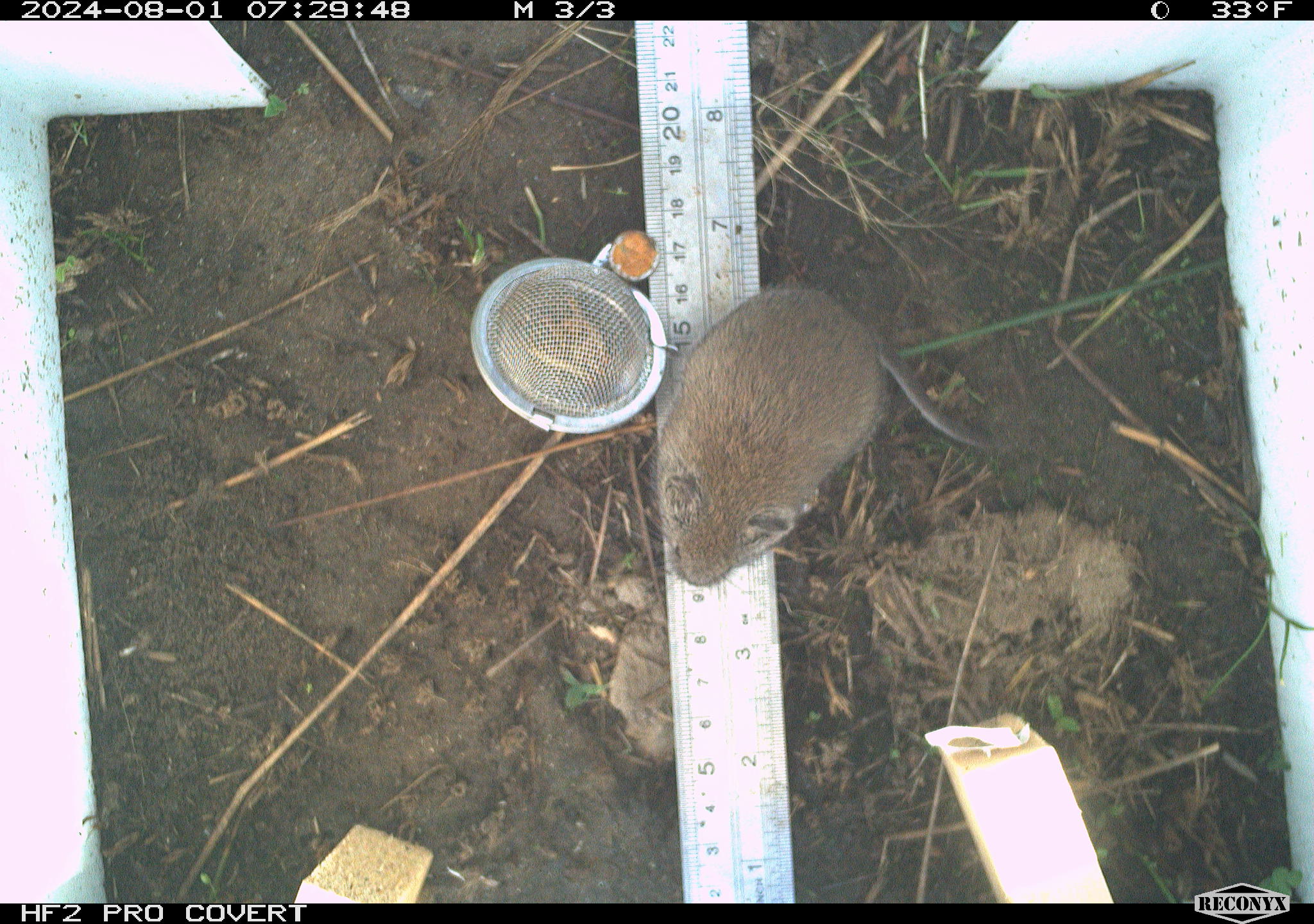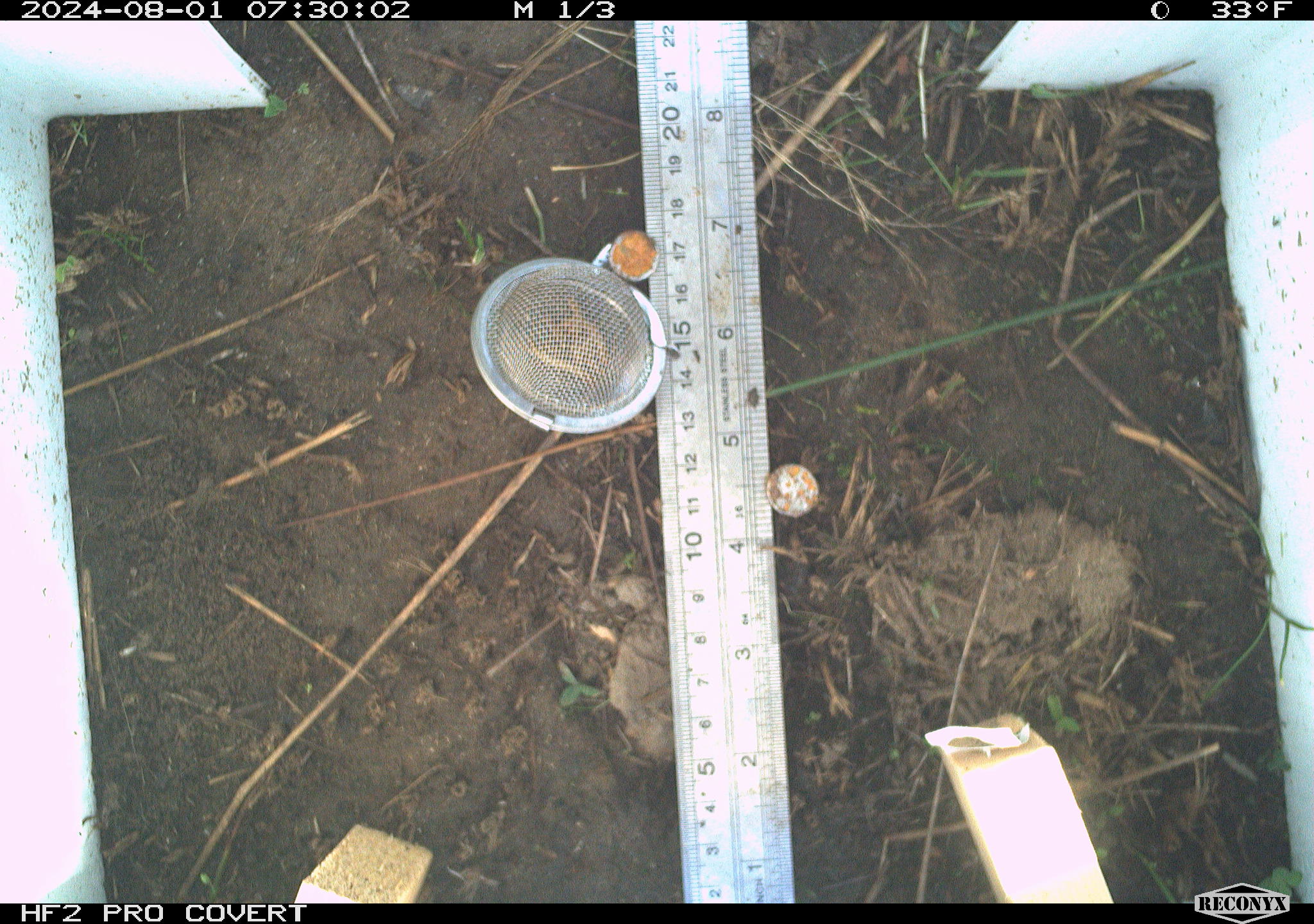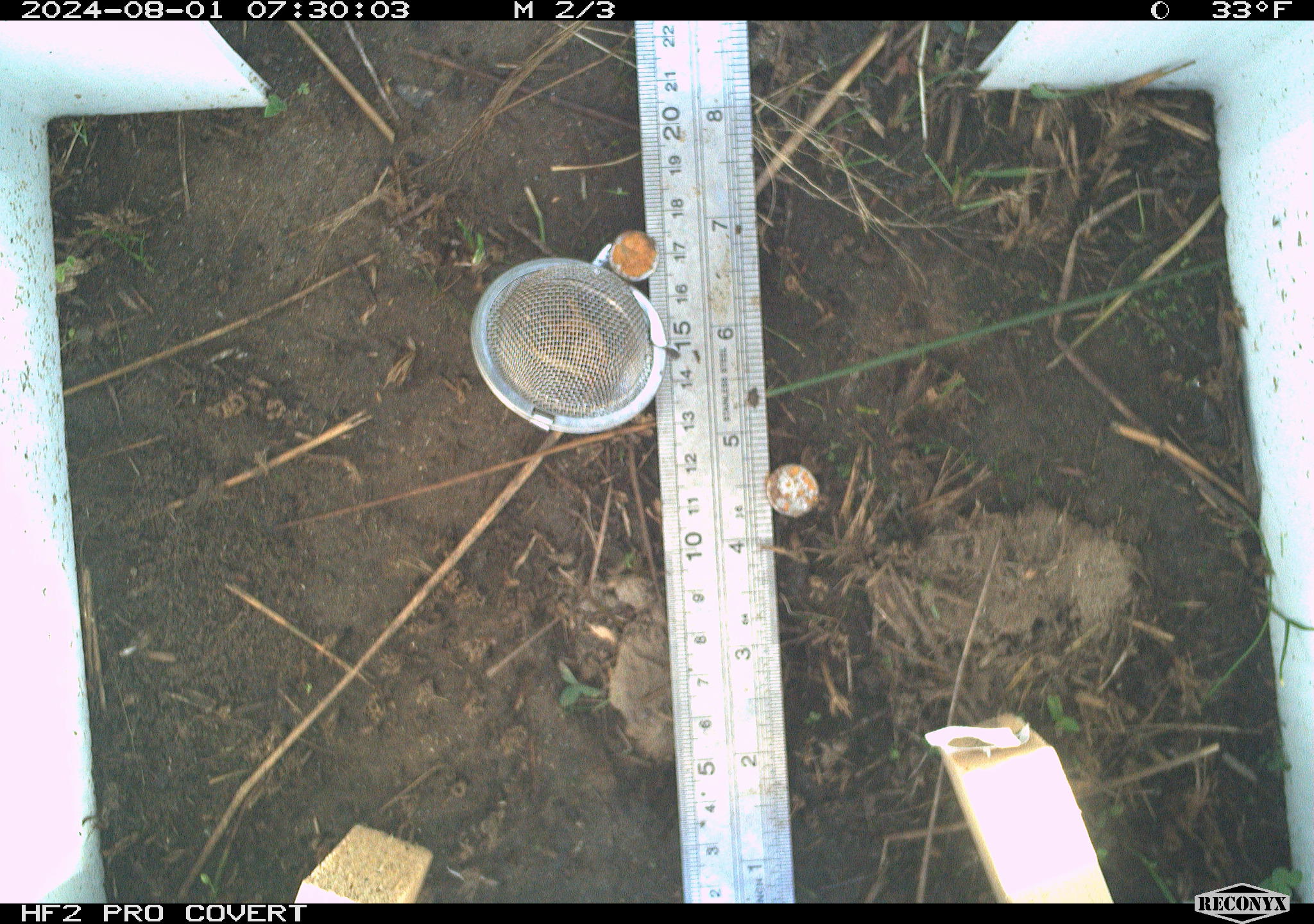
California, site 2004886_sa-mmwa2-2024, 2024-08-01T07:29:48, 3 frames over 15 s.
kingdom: Animalia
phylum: Chordata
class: Mammalia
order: Rodentia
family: Cricetidae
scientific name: Arvicolinae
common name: voles, lemmings, and muskrats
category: arvicolinae subfamily